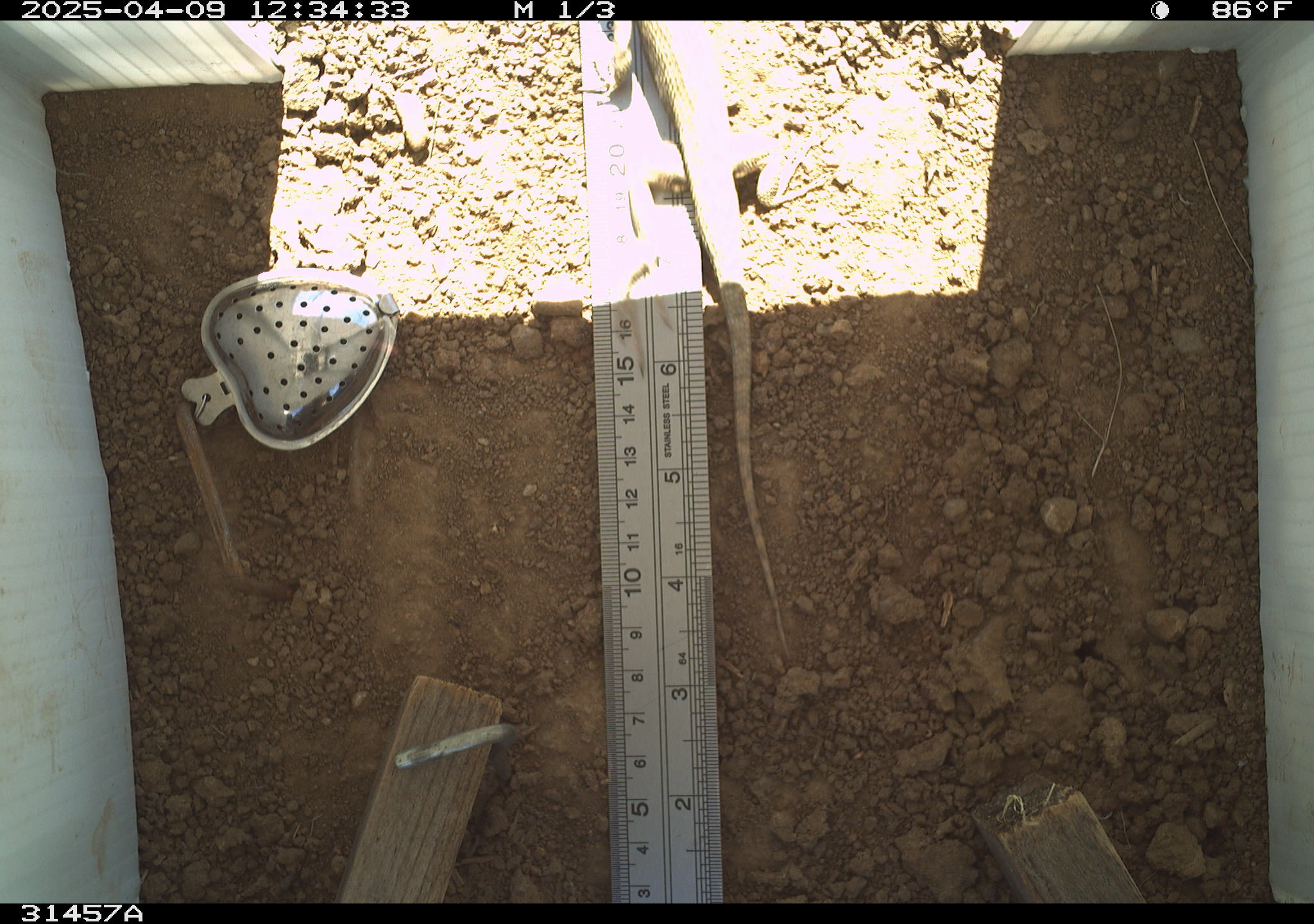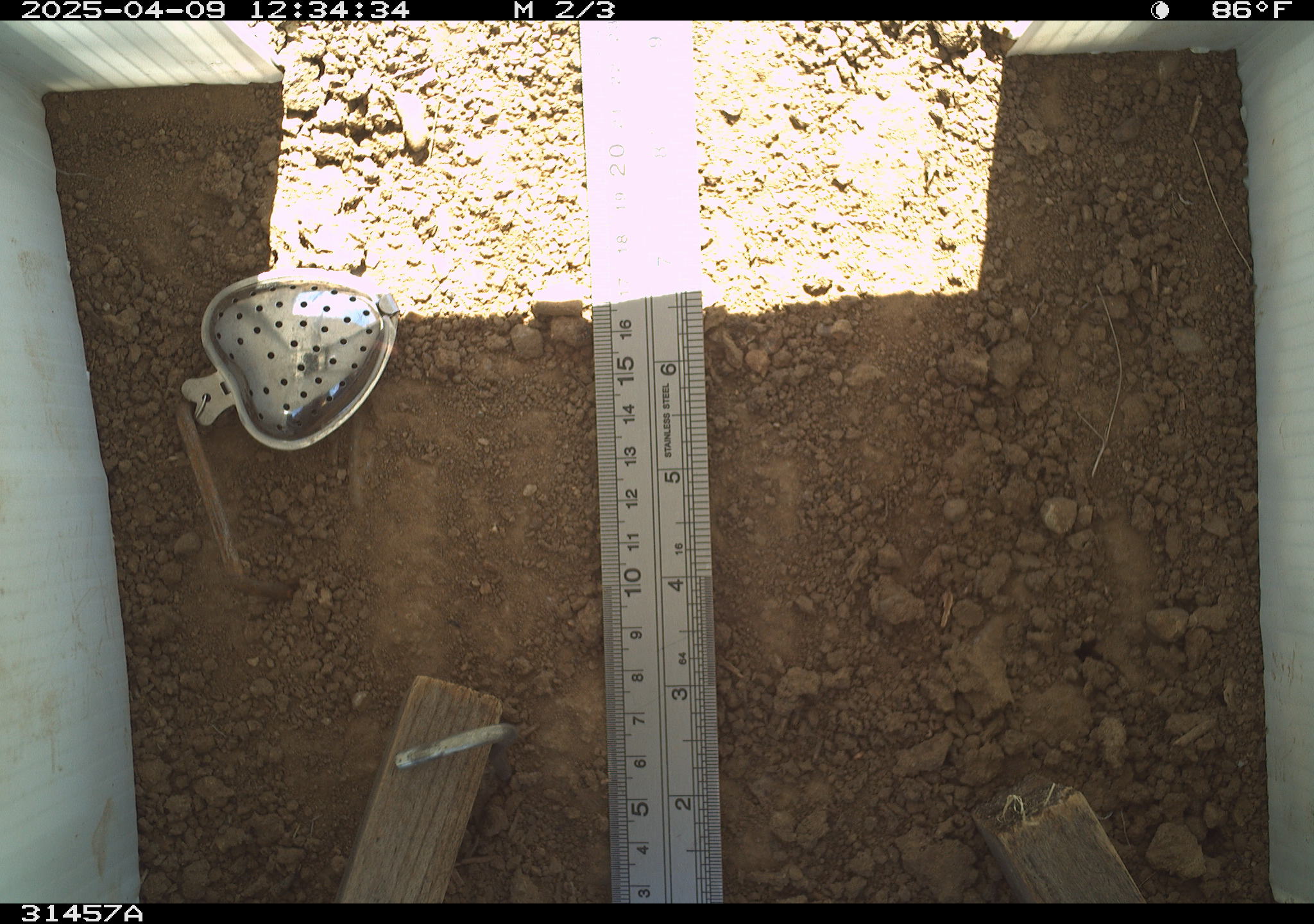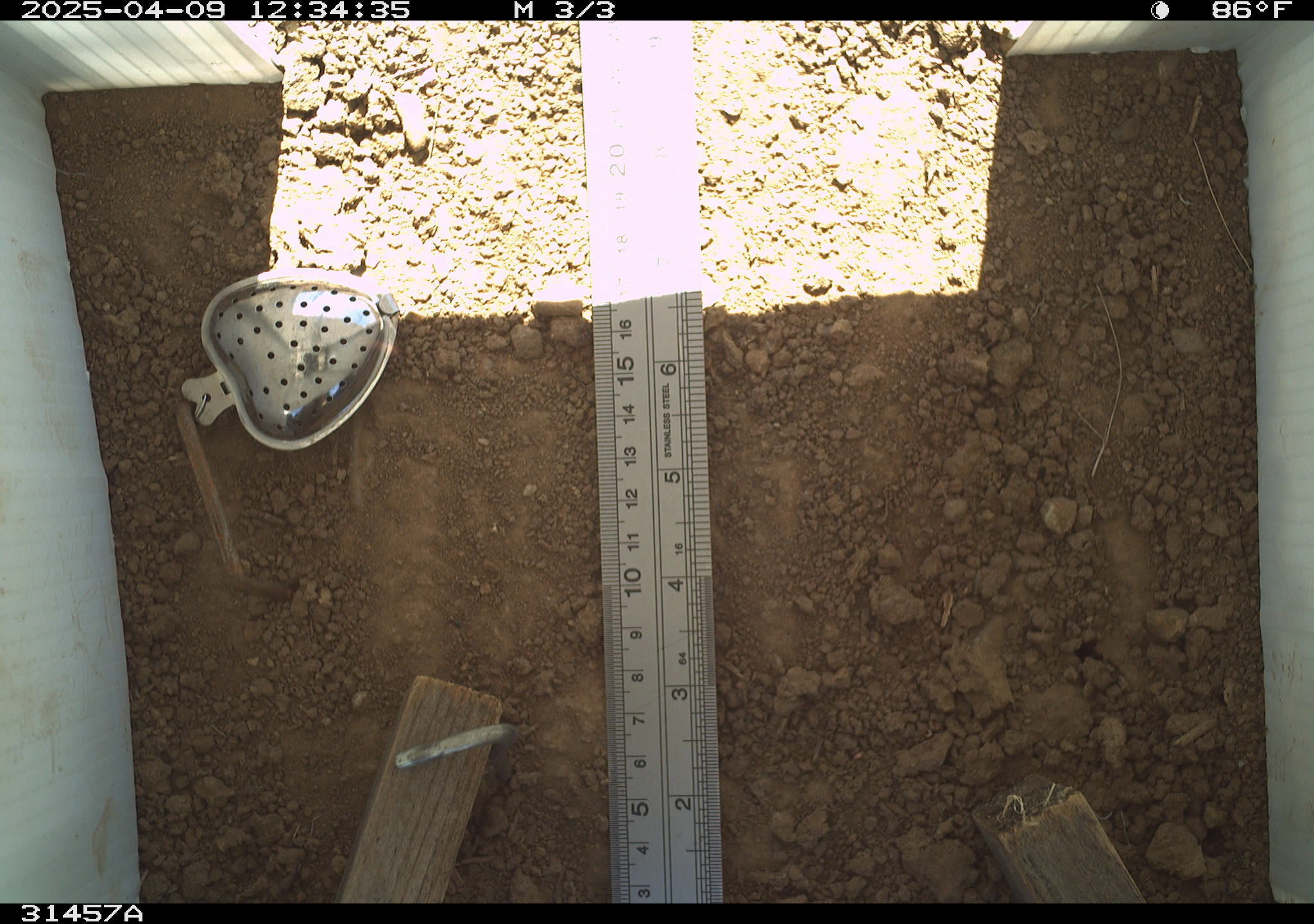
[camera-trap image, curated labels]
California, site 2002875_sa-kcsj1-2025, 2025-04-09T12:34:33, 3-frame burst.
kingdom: Animalia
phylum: Chordata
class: Reptilia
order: Squamata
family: Phrynosomatidae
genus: Sceloporus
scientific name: Sceloporus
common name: spiny lizards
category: sceloporus species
Sceloporus species (spiny lizards) (Sceloporus).